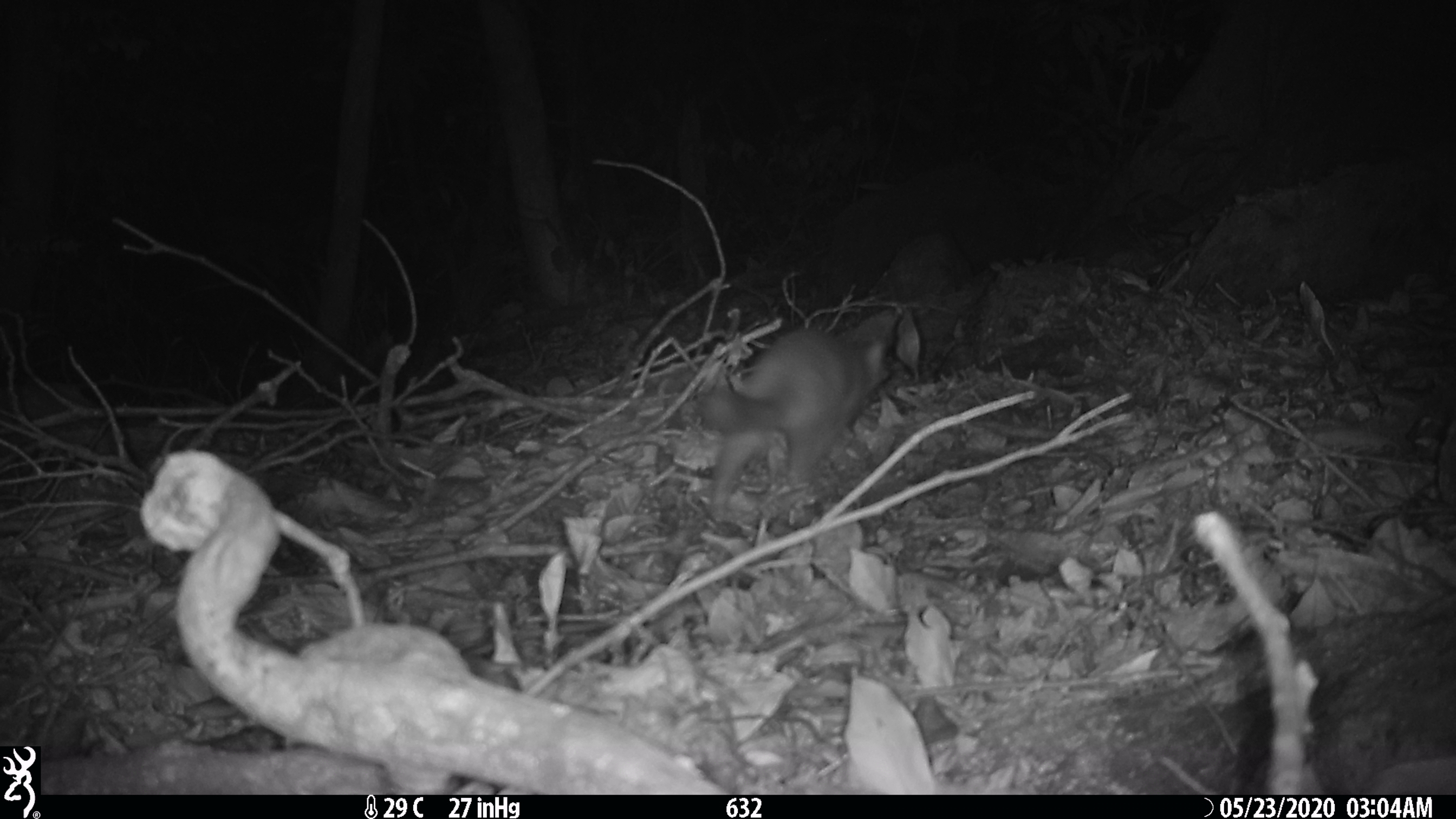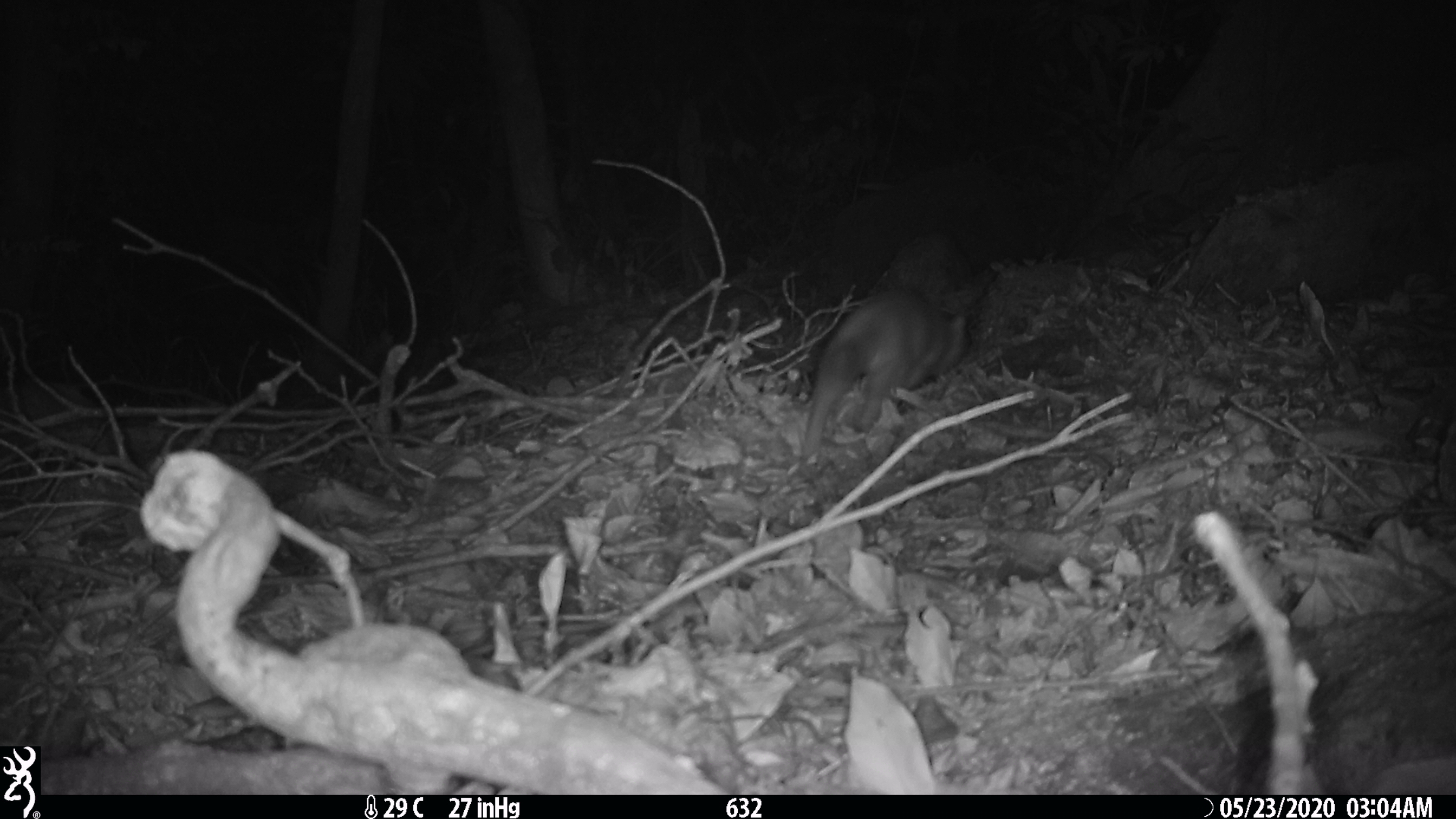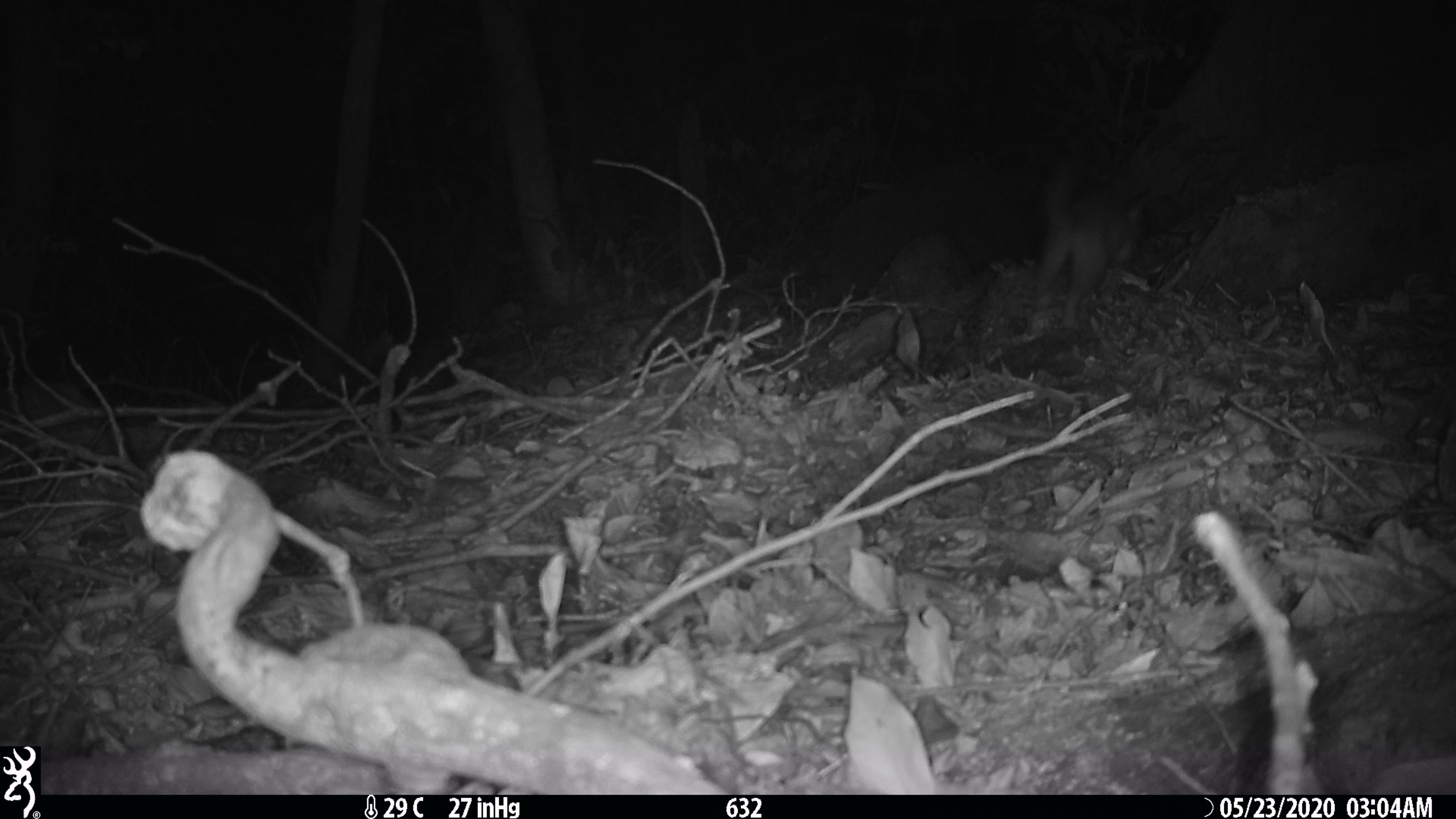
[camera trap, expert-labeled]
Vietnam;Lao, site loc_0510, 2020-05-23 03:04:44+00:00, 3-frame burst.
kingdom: Animalia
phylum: Chordata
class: Mammalia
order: Carnivora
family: Mustelidae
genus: Melogale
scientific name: Melogale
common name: ferret badger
Ferret badger (Melogale). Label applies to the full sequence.